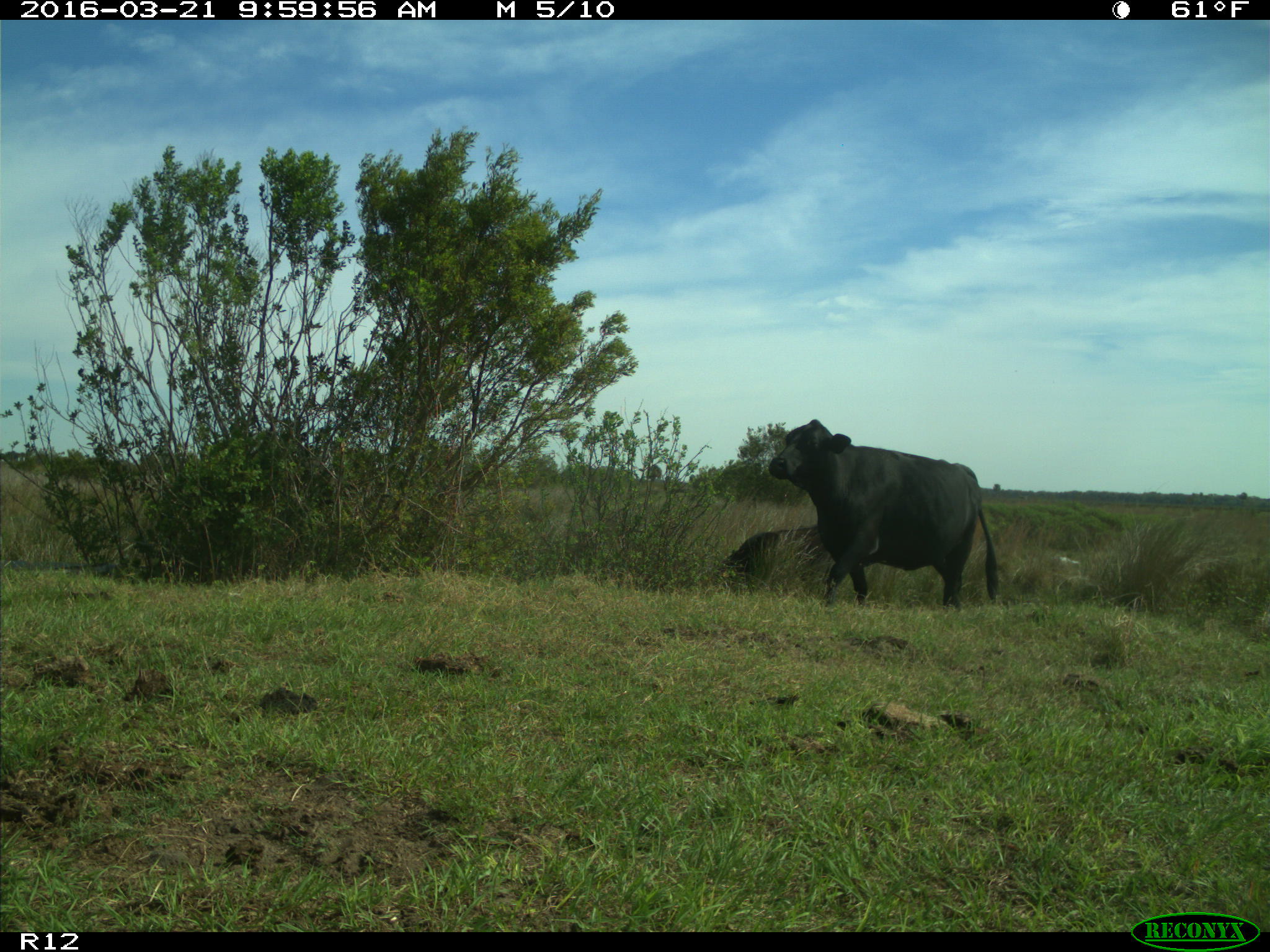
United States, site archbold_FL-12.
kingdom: Animalia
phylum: Chordata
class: Mammalia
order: Artiodactyla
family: Bovidae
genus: Bos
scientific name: Bos taurus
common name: domestic cow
Bos taurus (domestic cow).